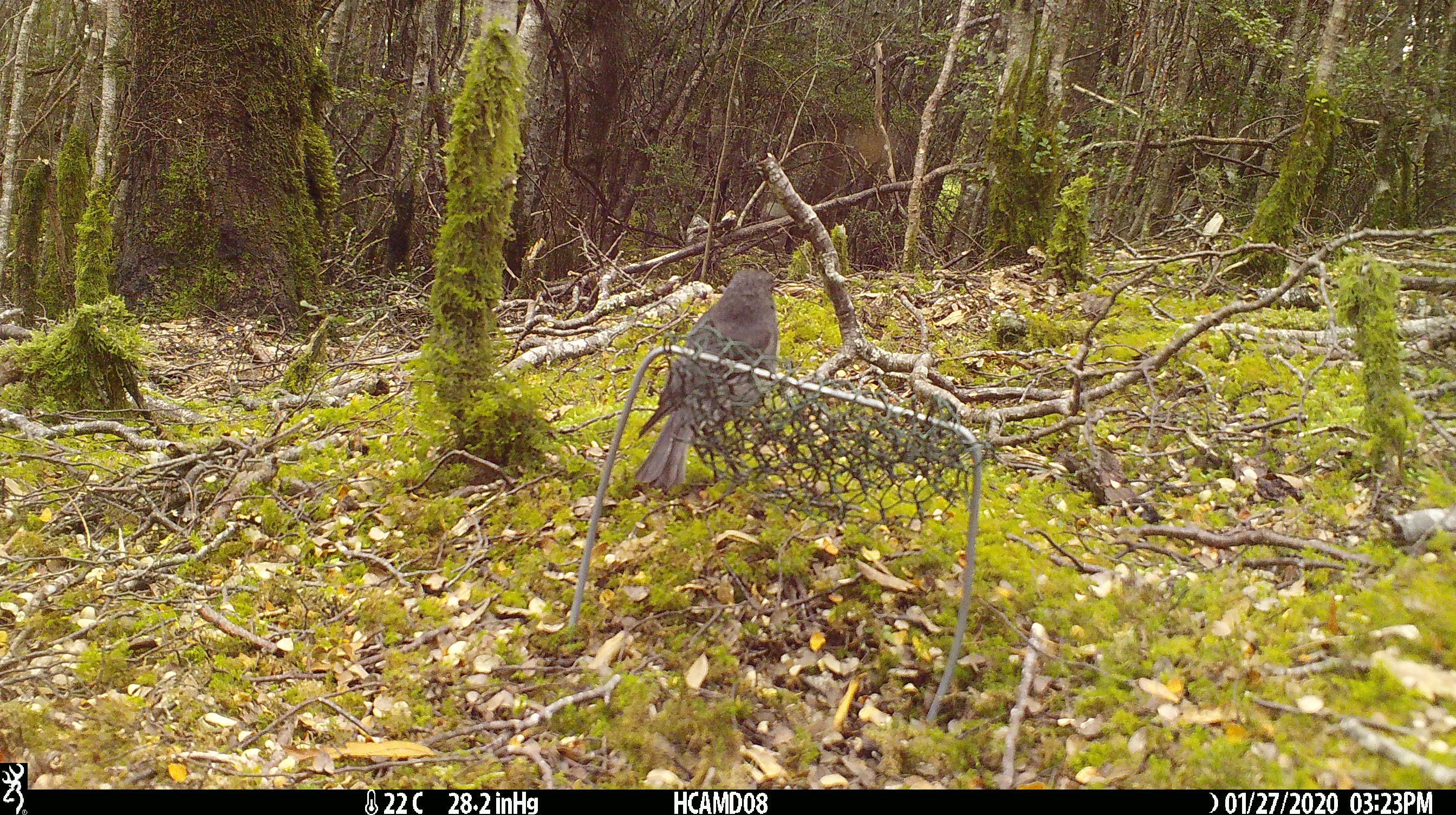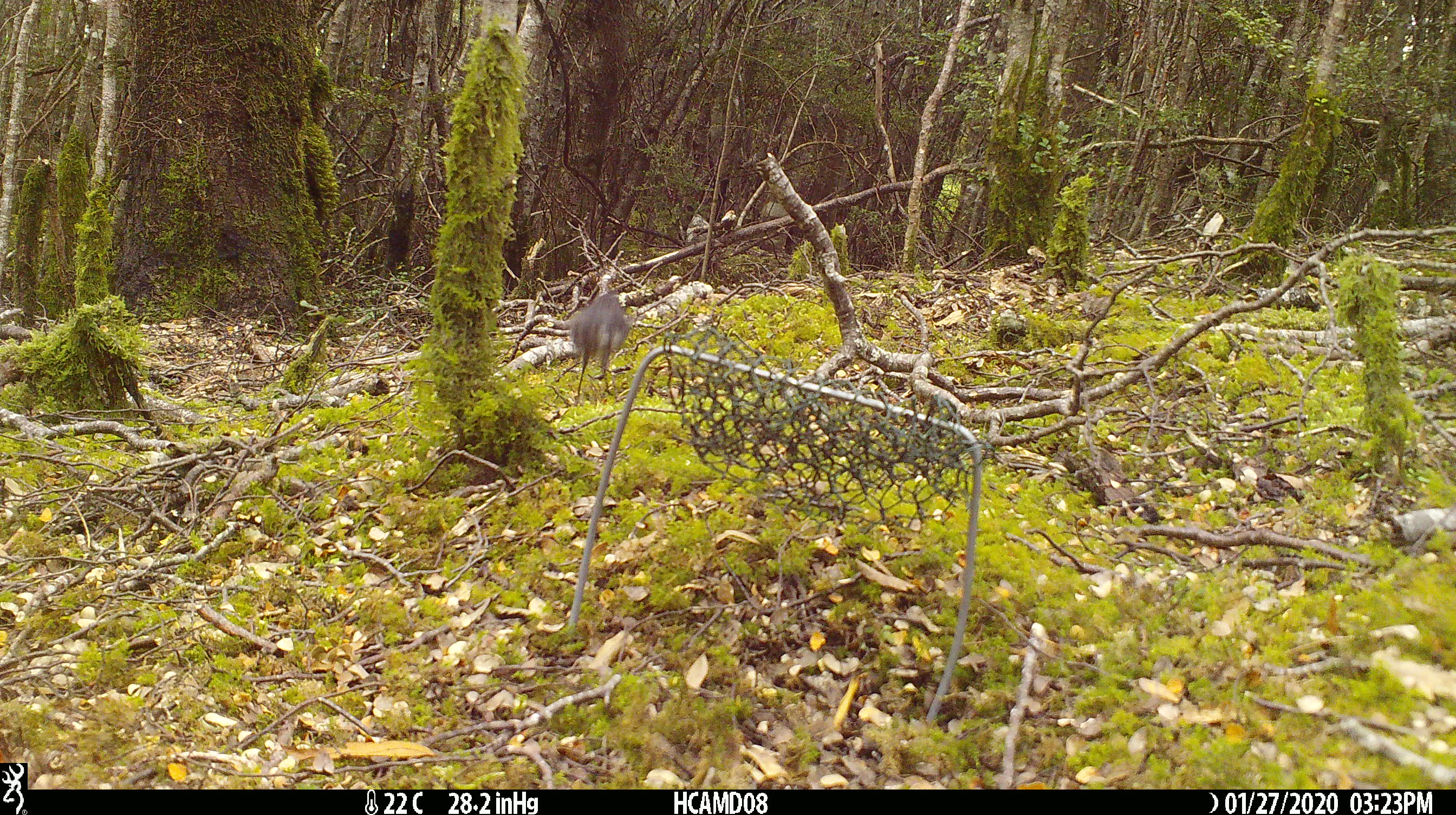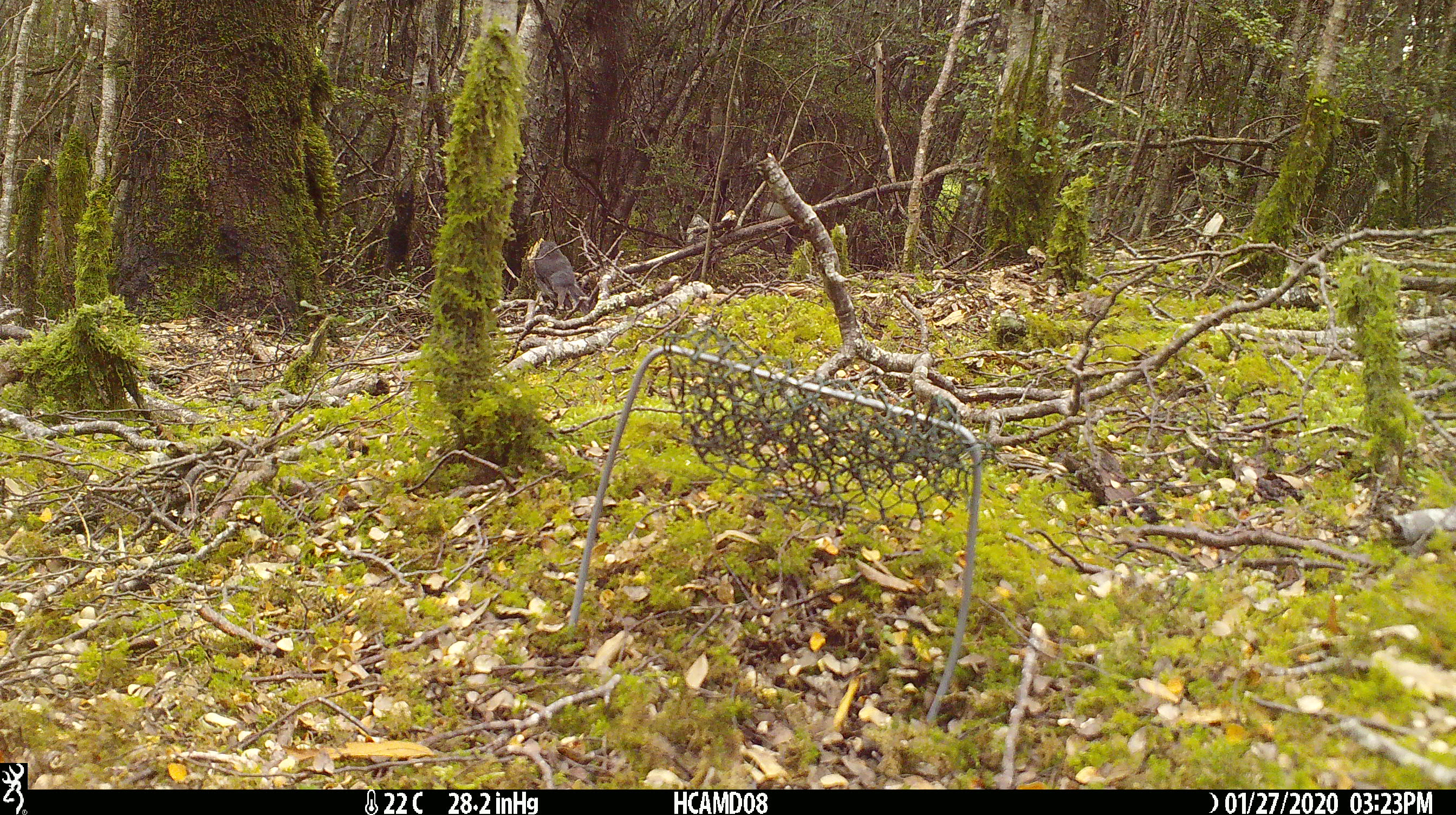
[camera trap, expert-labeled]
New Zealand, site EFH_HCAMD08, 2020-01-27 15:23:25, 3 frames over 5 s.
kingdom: Animalia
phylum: Chordata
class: Aves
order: Passeriformes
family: Petroicidae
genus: Petroica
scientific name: Petroica australis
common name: new zealand robin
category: robin